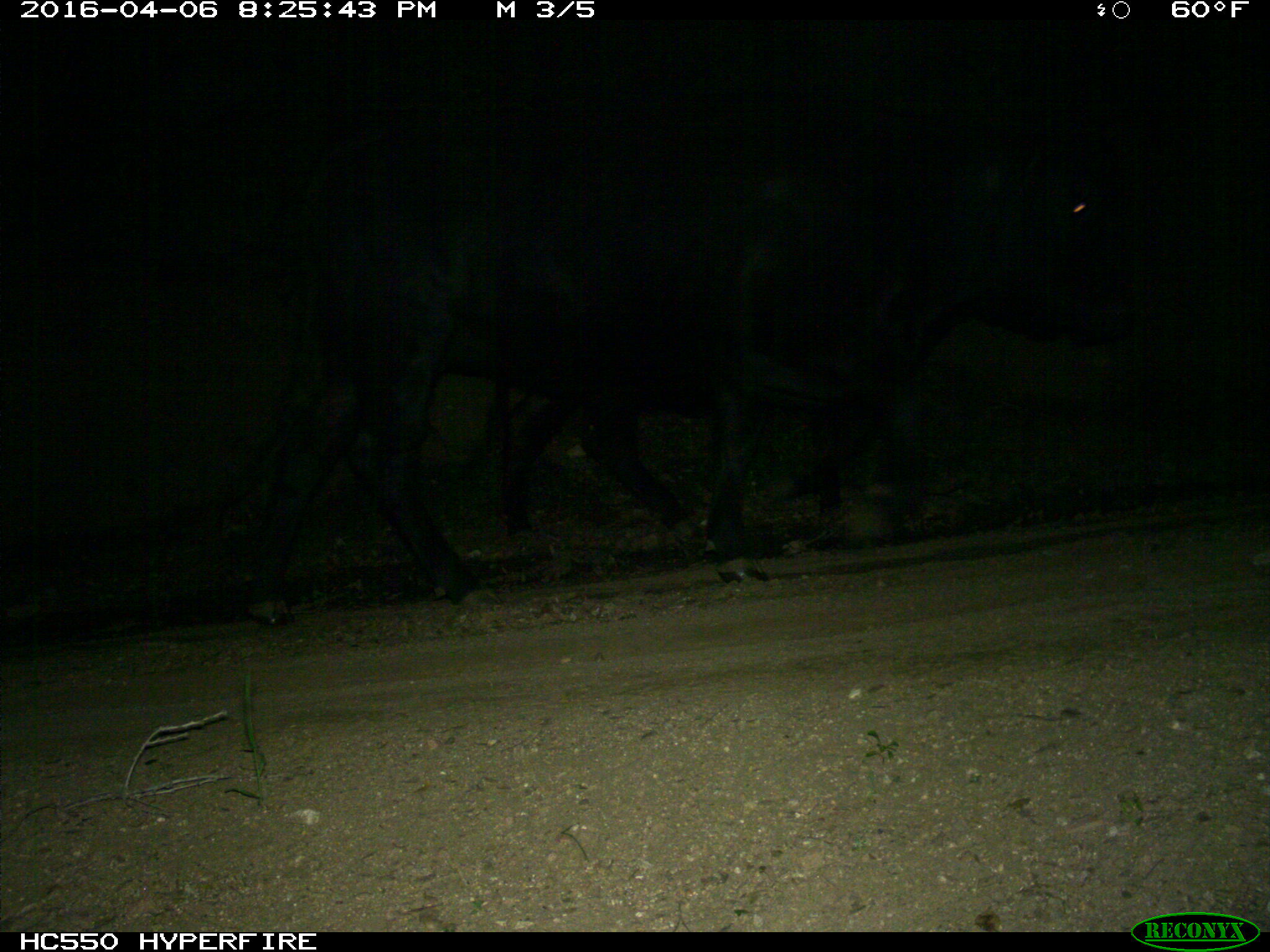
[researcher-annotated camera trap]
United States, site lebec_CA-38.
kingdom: Animalia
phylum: Chordata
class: Mammalia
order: Artiodactyla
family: Bovidae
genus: Bos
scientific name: Bos taurus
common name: domestic cow